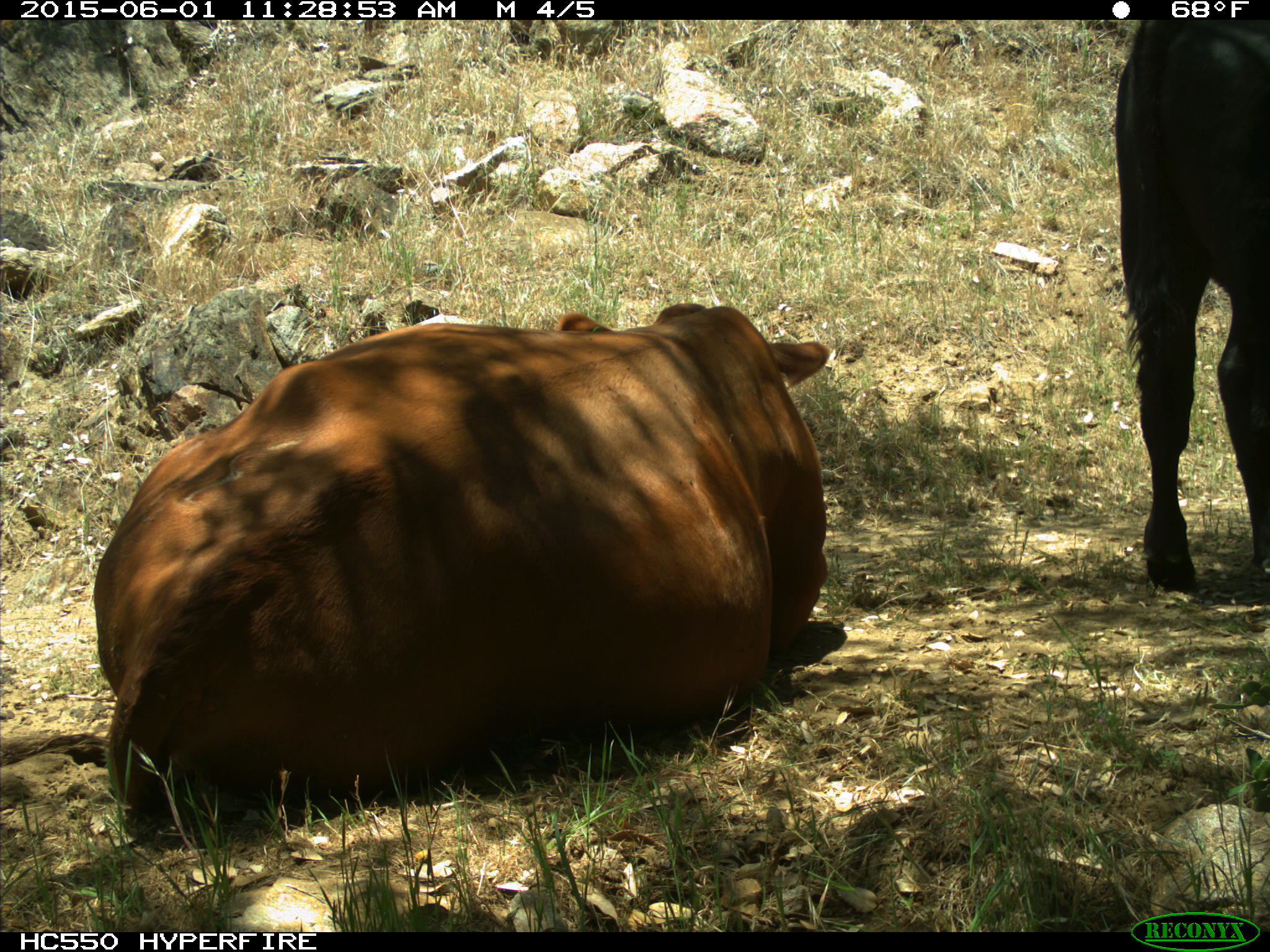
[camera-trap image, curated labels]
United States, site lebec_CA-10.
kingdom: Animalia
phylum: Chordata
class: Mammalia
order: Artiodactyla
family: Bovidae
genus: Bos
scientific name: Bos taurus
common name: domestic cow